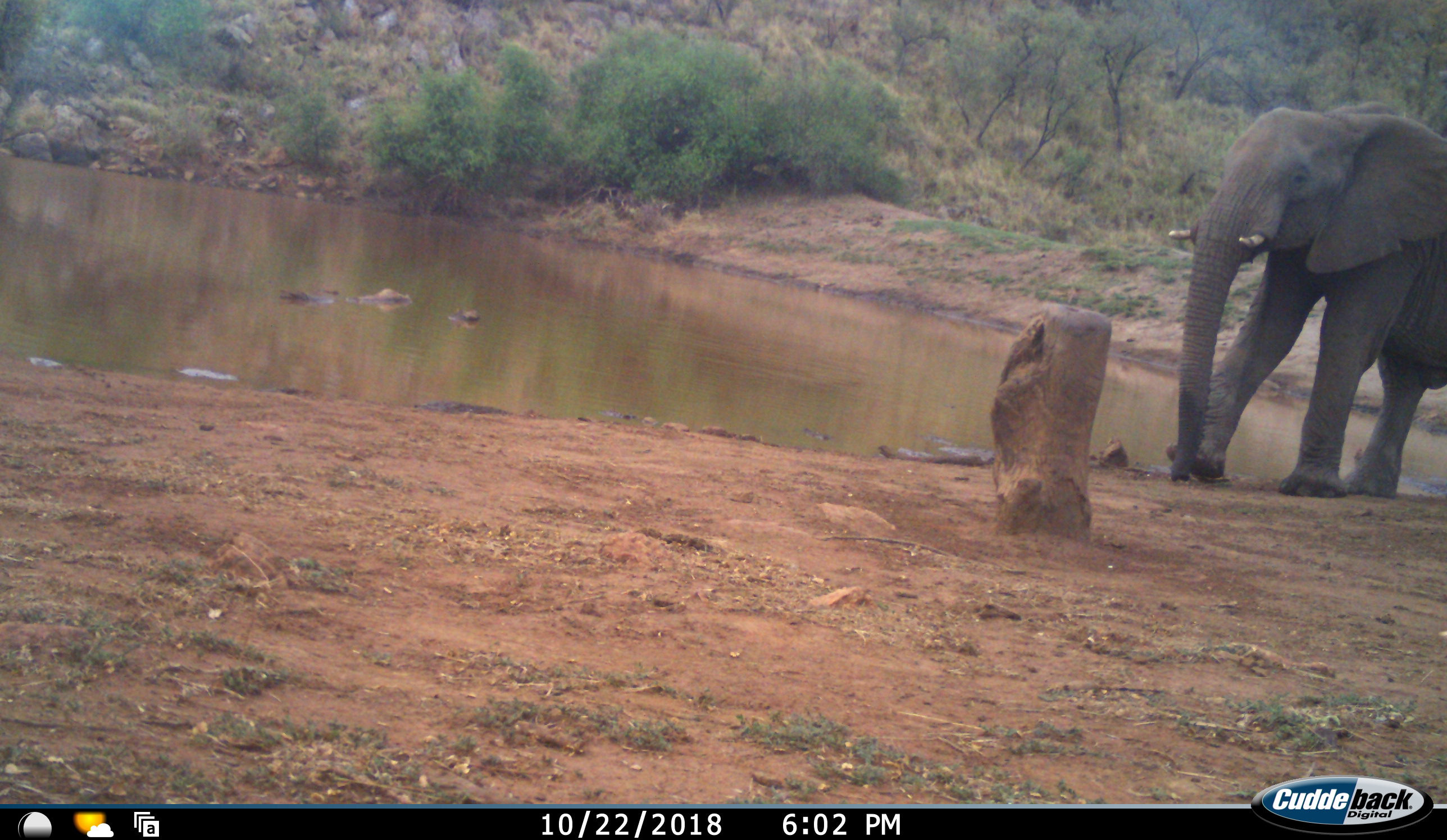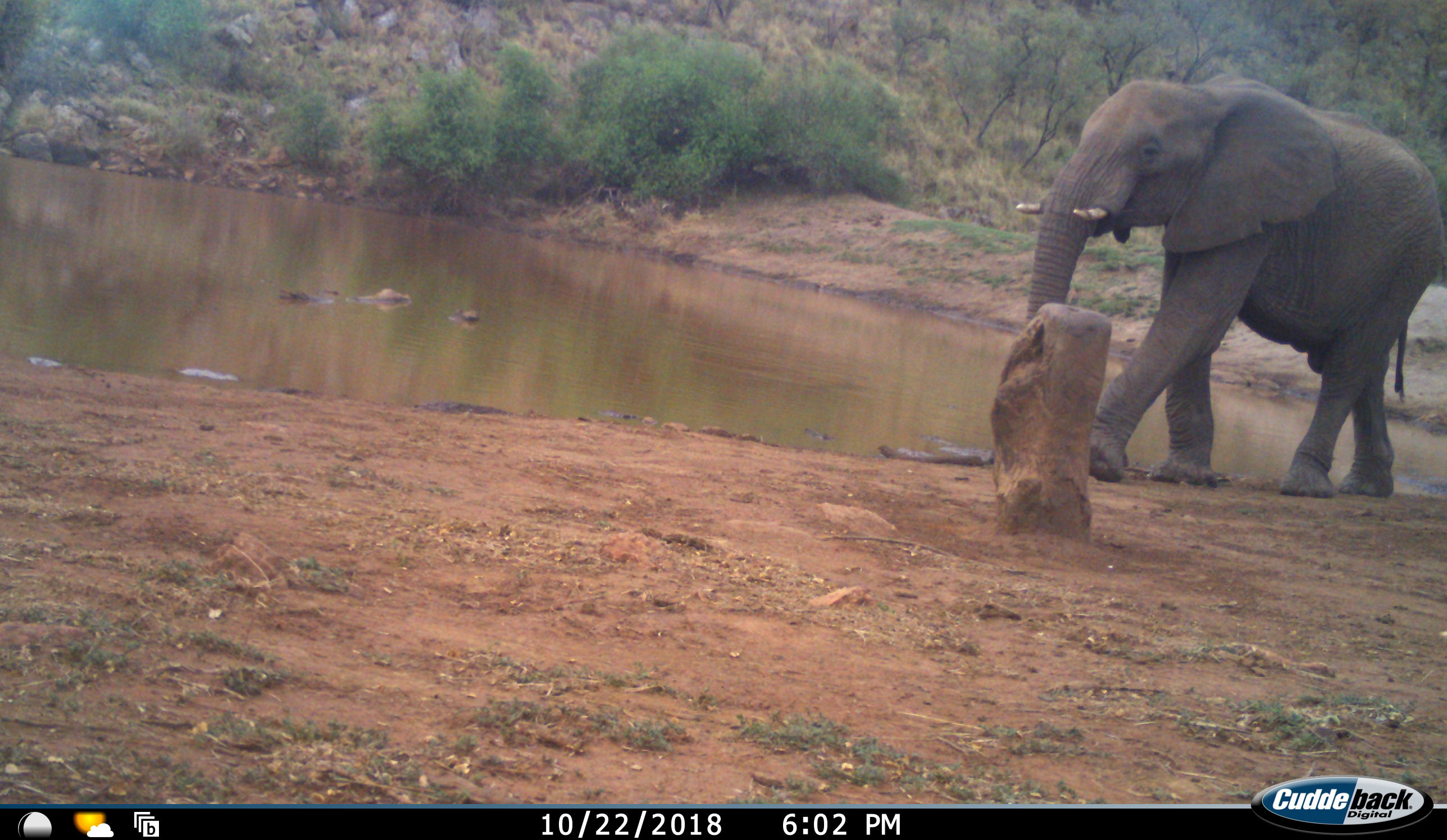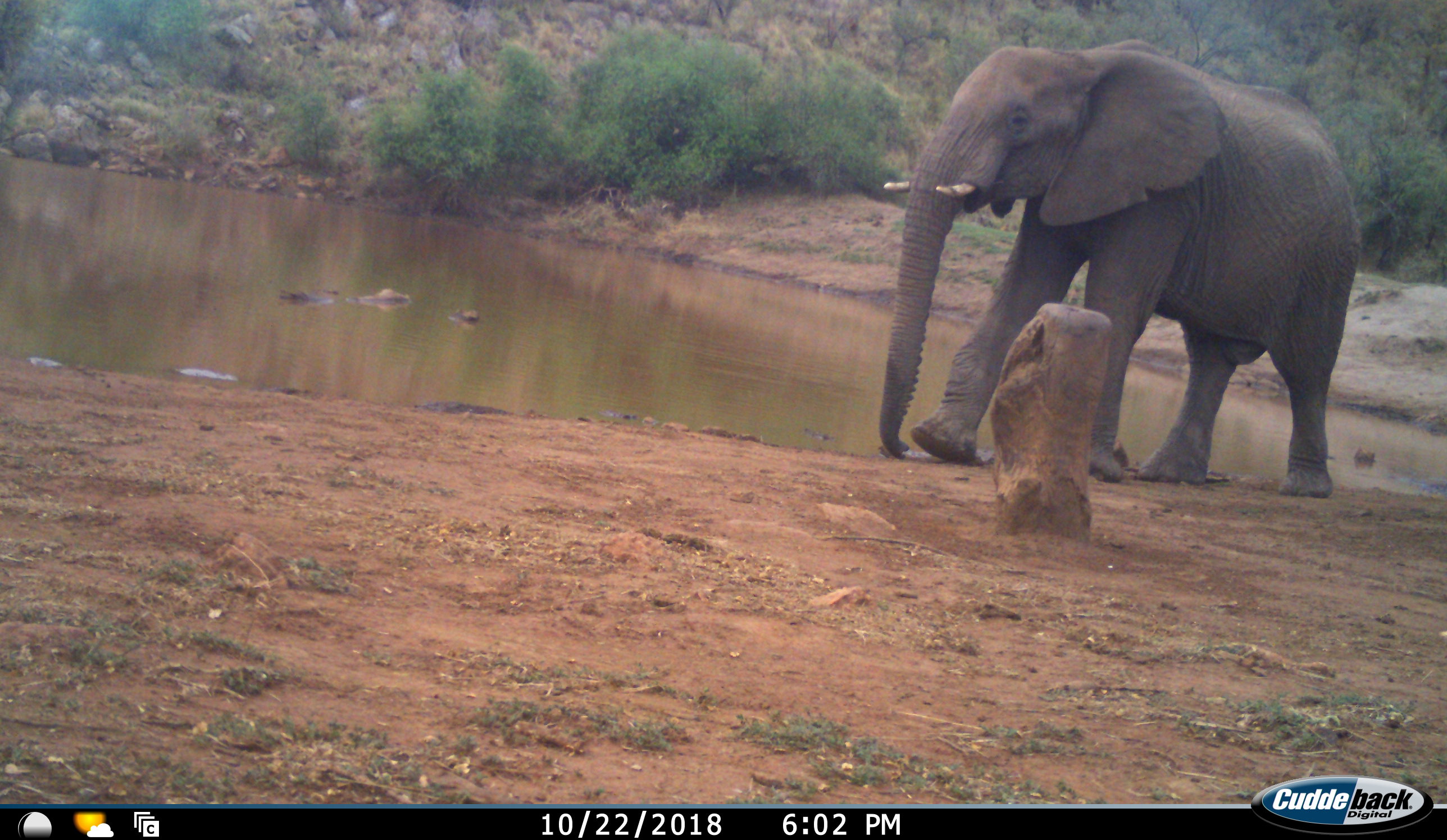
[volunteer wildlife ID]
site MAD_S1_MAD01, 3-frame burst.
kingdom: Animalia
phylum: Chordata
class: Mammalia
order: Proboscidea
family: Elephantidae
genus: Loxodonta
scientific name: Loxodonta africana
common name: african bush elephant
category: elephant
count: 1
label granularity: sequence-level